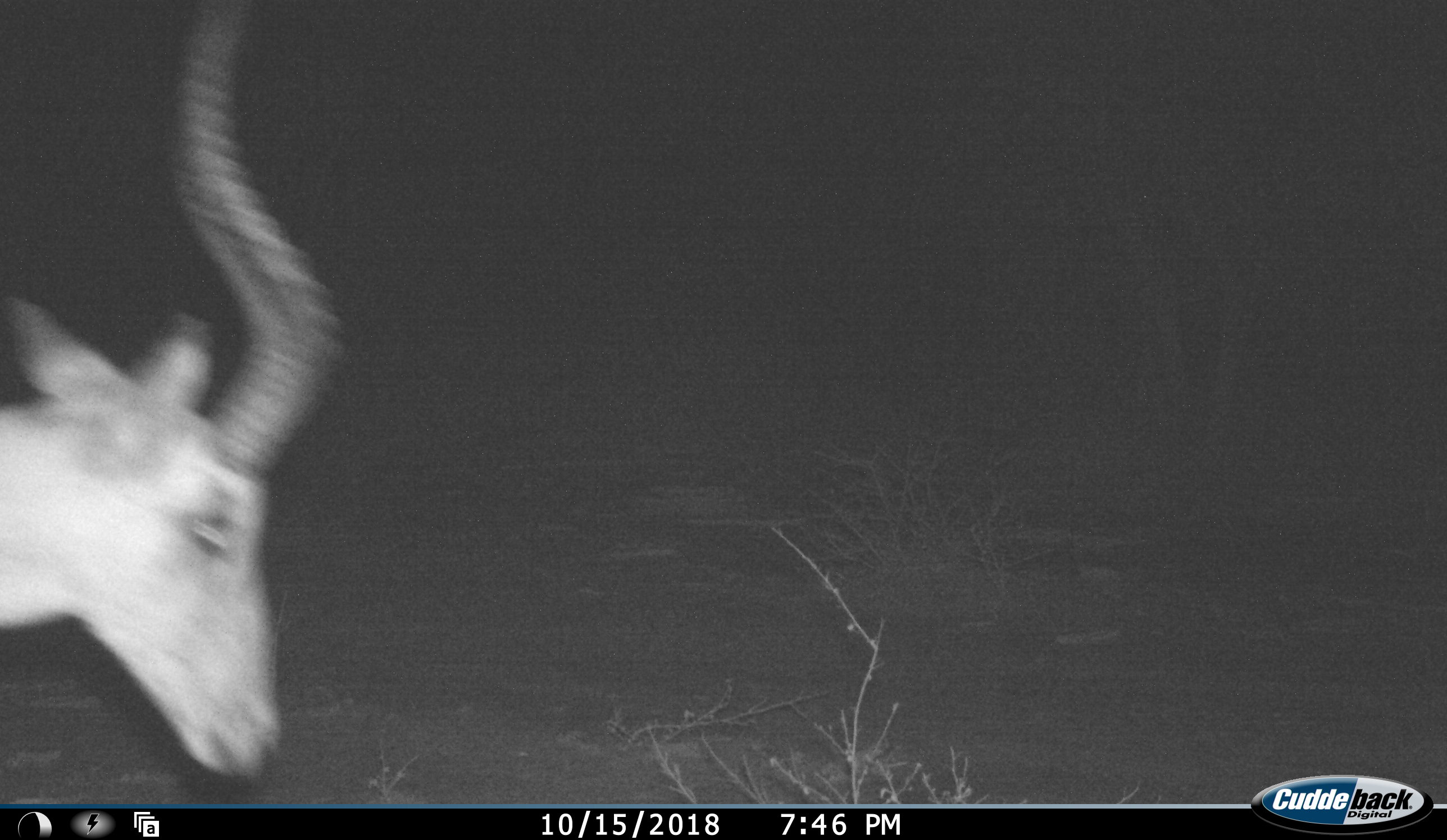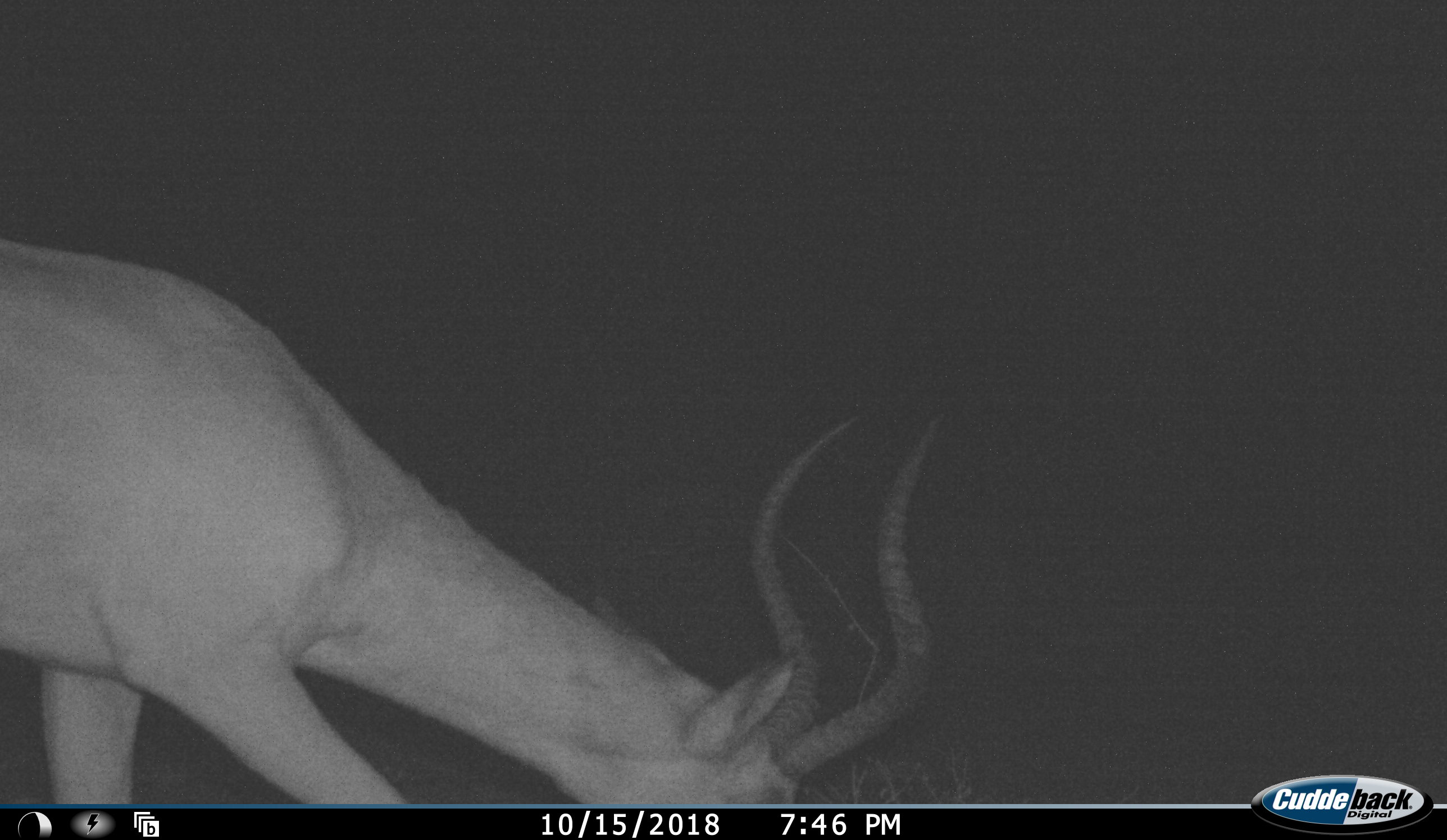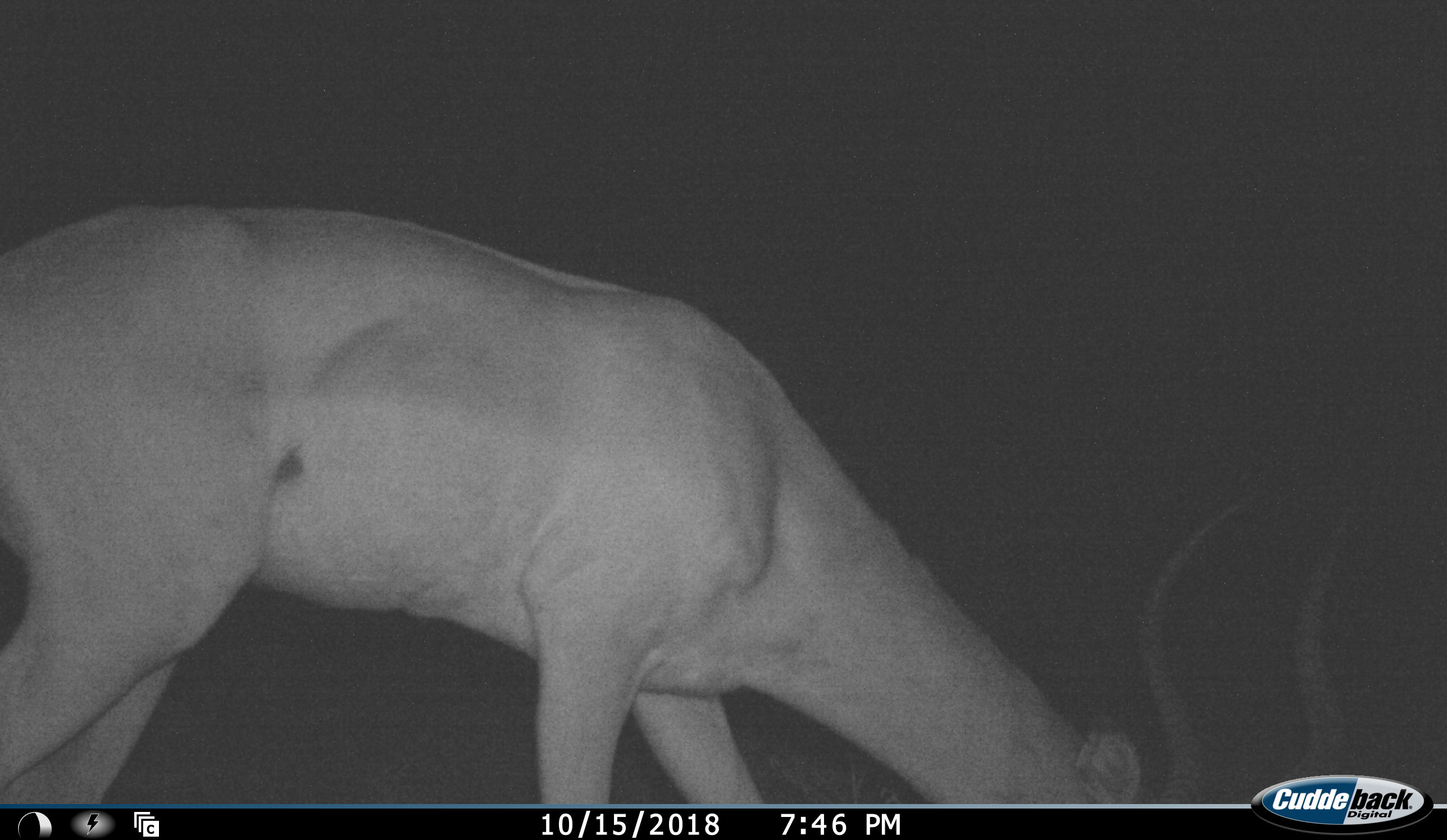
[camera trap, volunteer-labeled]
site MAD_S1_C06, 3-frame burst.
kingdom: Animalia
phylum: Chordata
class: Mammalia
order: Artiodactyla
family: Bovidae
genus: Aepyceros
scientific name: Aepyceros melampus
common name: impala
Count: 1.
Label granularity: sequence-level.